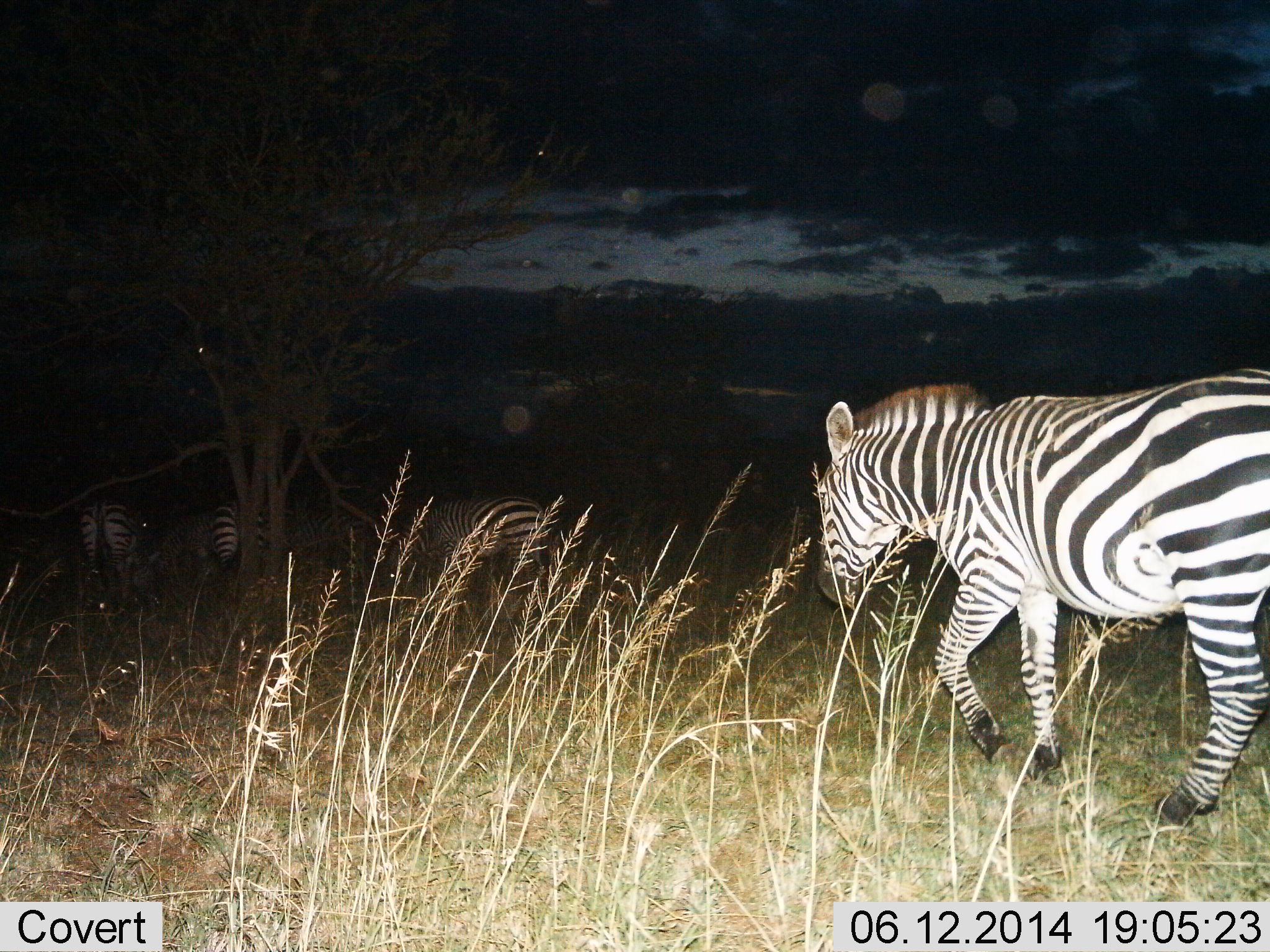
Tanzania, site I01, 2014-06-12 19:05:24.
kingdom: Animalia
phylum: Chordata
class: Mammalia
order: Perissodactyla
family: Equidae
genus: Equus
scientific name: Equus quagga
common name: plains zebra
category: zebra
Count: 5.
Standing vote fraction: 20%.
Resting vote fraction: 10%.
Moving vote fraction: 60%.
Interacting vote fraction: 10%.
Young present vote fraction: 0%.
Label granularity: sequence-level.